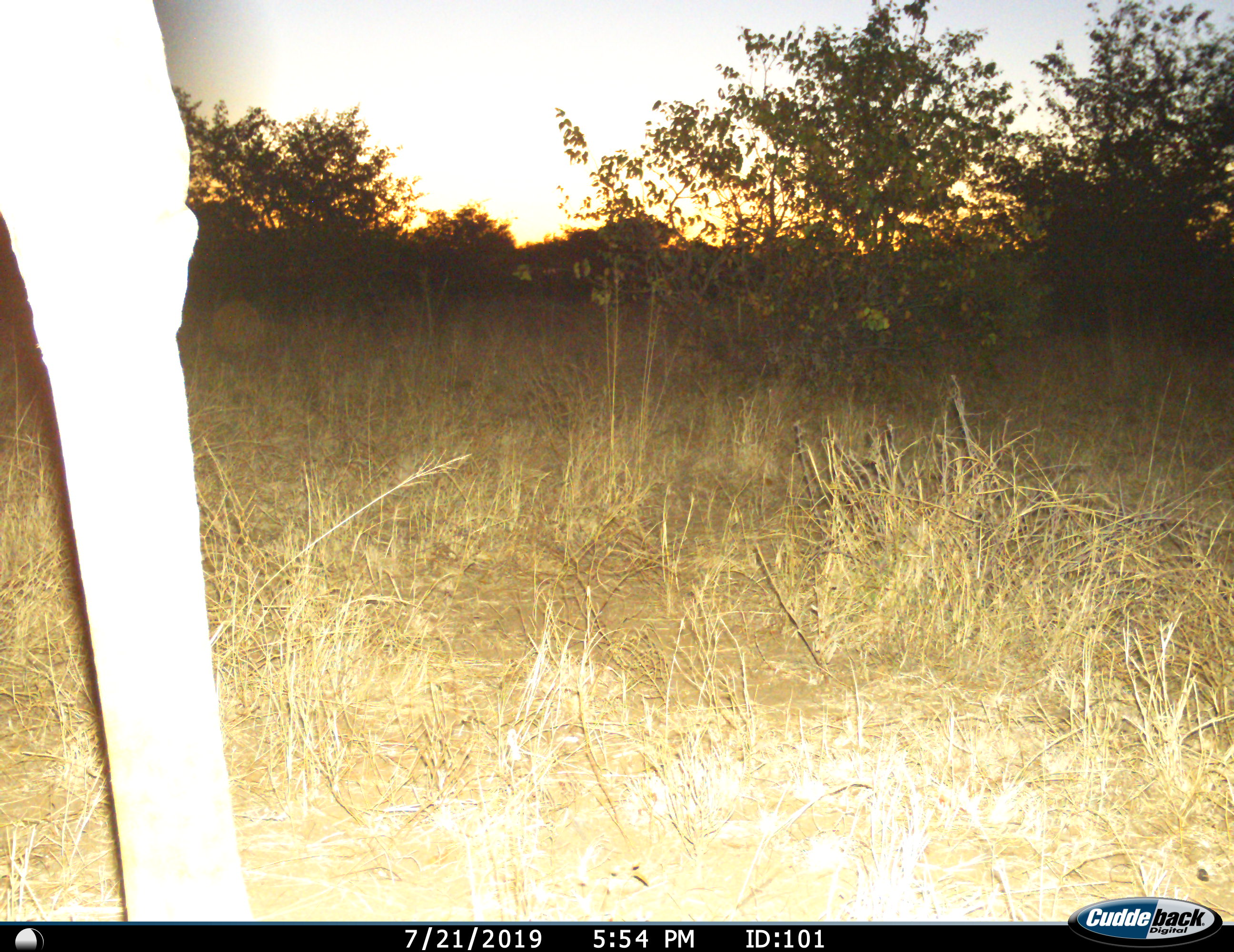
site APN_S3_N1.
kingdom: Animalia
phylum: Chordata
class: Mammalia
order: Artiodactyla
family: Giraffidae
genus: Giraffa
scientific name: Giraffa camelopardalis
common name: giraffe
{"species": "giraffe (Giraffa camelopardalis)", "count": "1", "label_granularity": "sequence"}